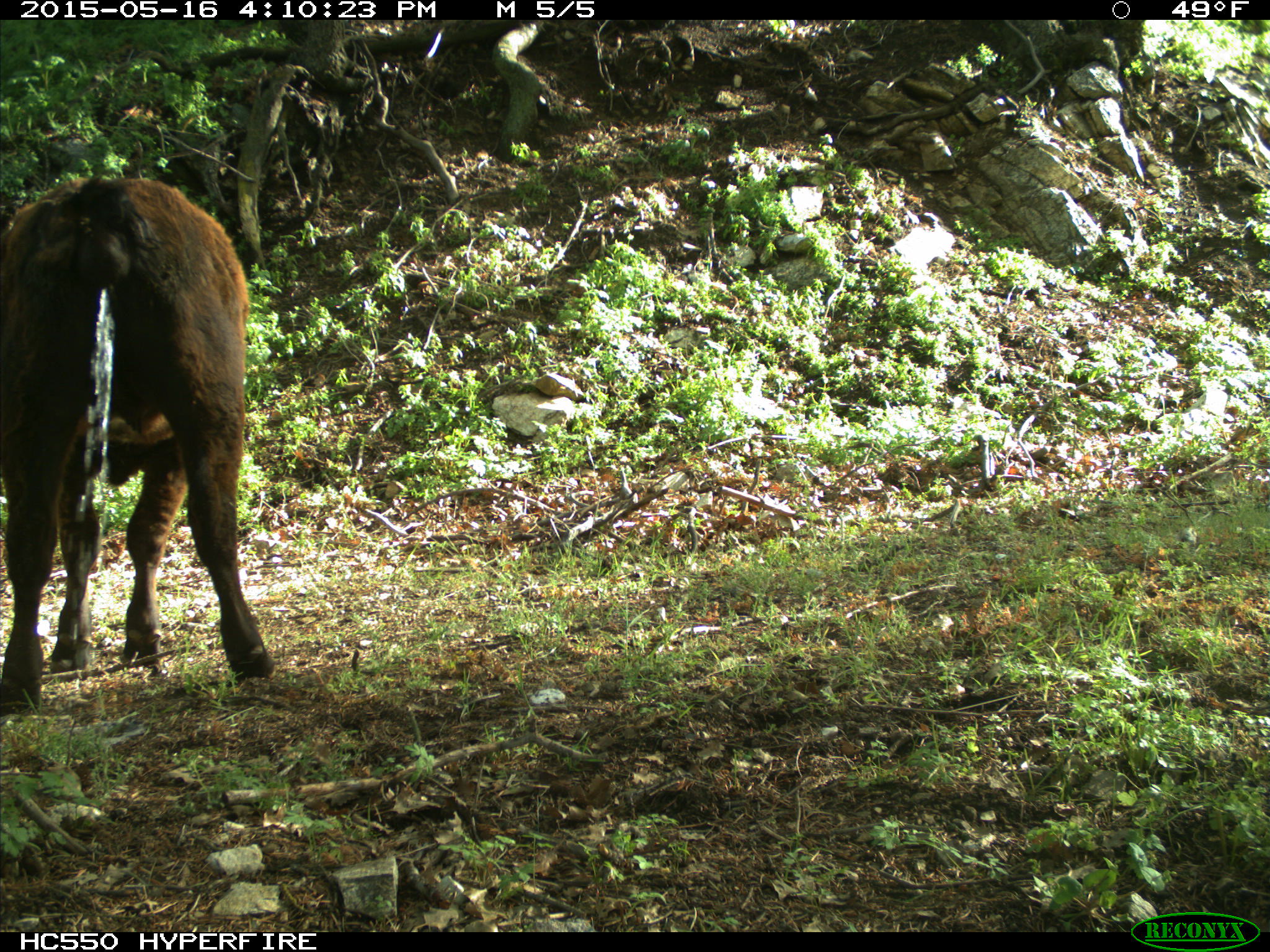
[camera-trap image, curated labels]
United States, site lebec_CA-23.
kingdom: Animalia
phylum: Chordata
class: Mammalia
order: Artiodactyla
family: Bovidae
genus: Bos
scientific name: Bos taurus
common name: domestic cow